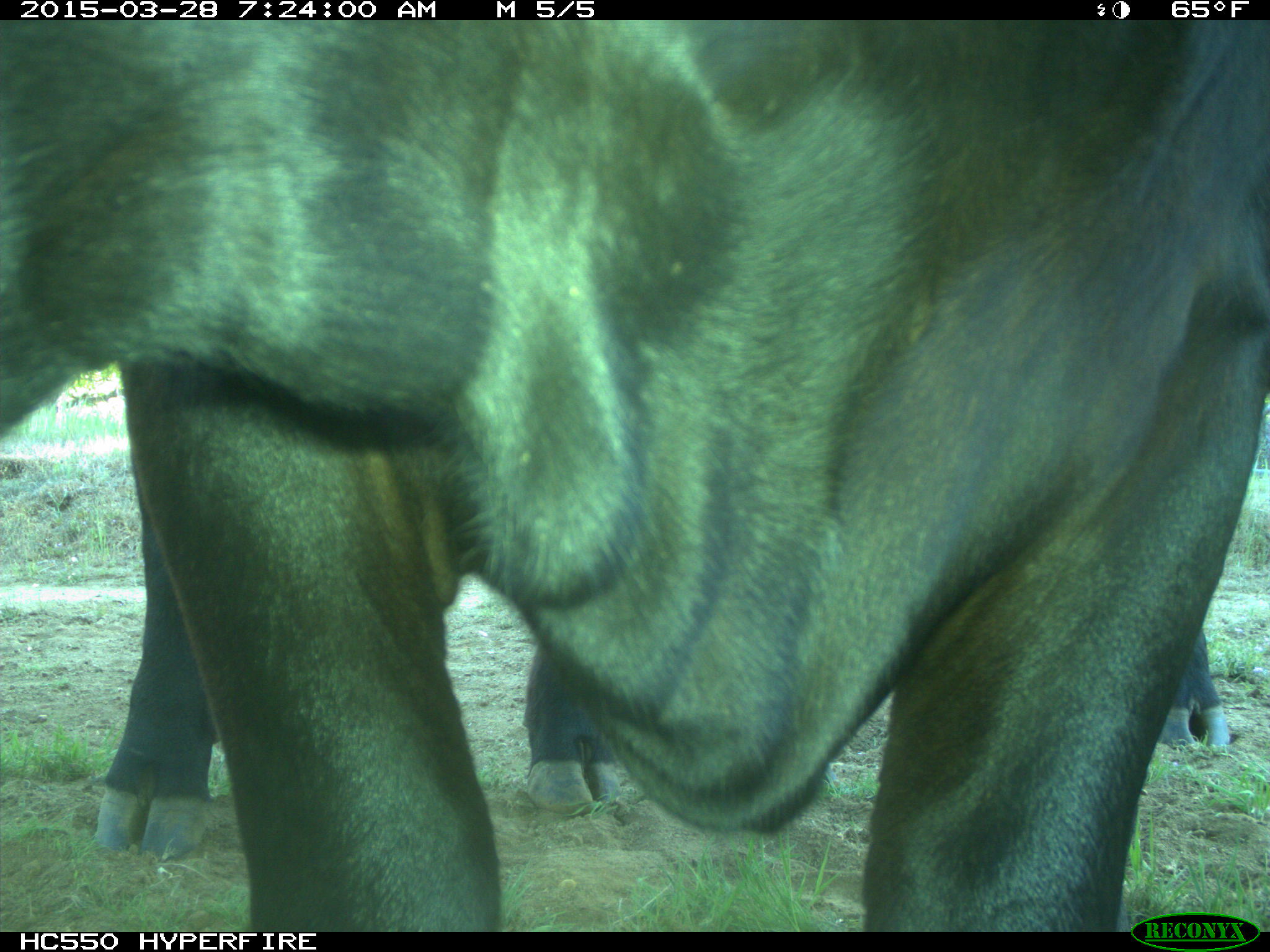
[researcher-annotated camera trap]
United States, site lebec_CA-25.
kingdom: Animalia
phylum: Chordata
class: Mammalia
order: Artiodactyla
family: Bovidae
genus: Bos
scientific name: Bos taurus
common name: domestic cow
Bos taurus (domestic cow).